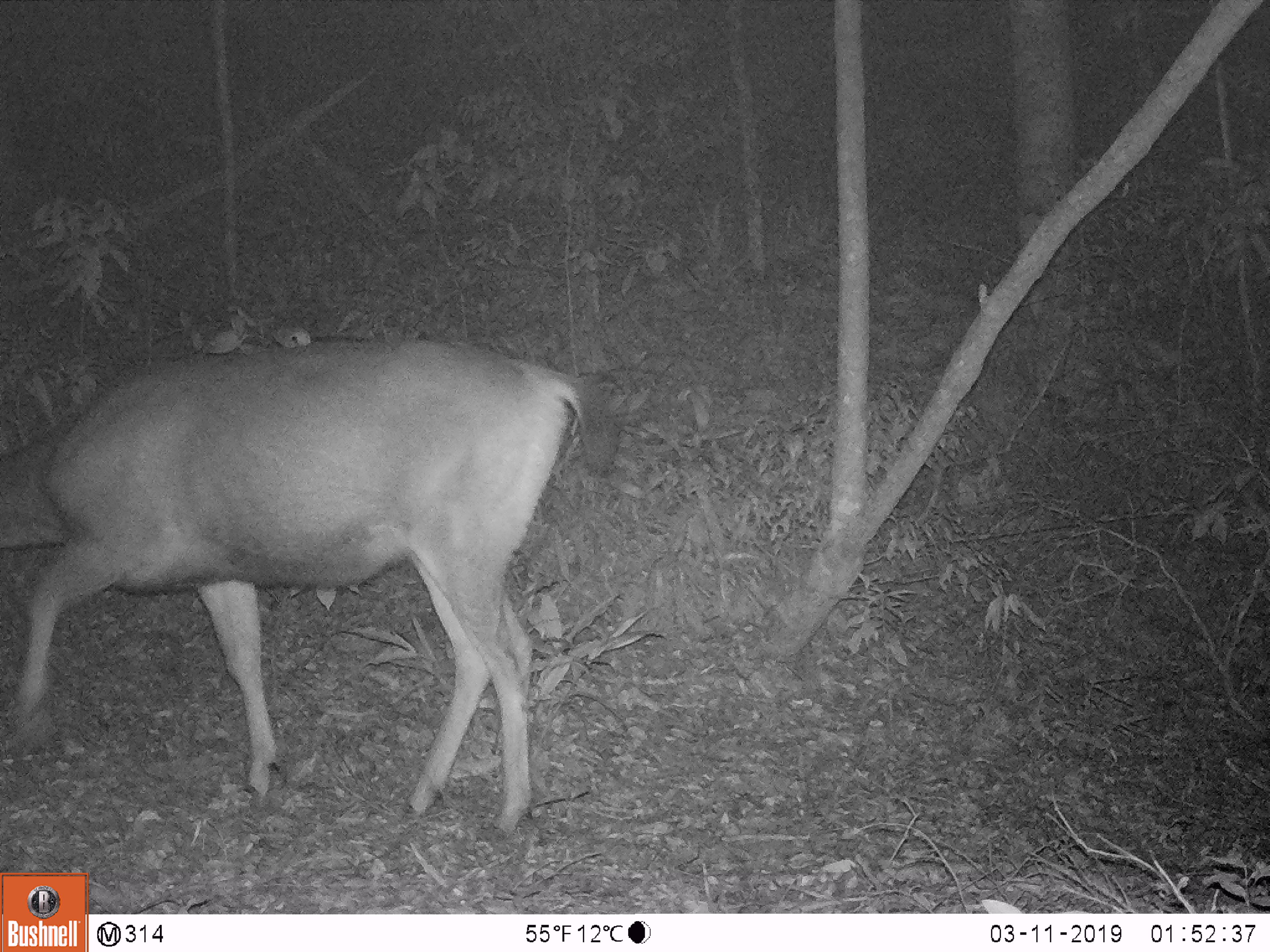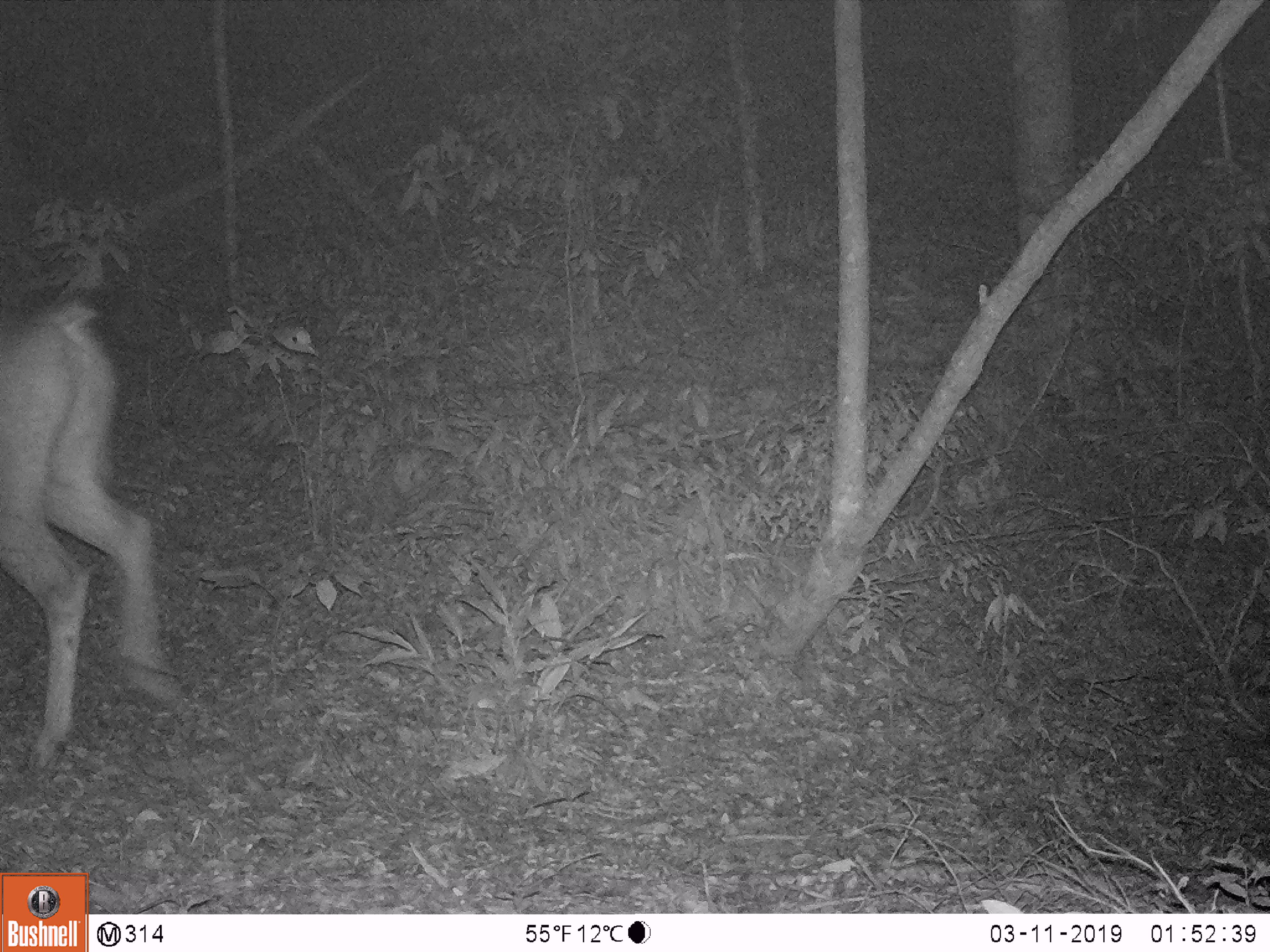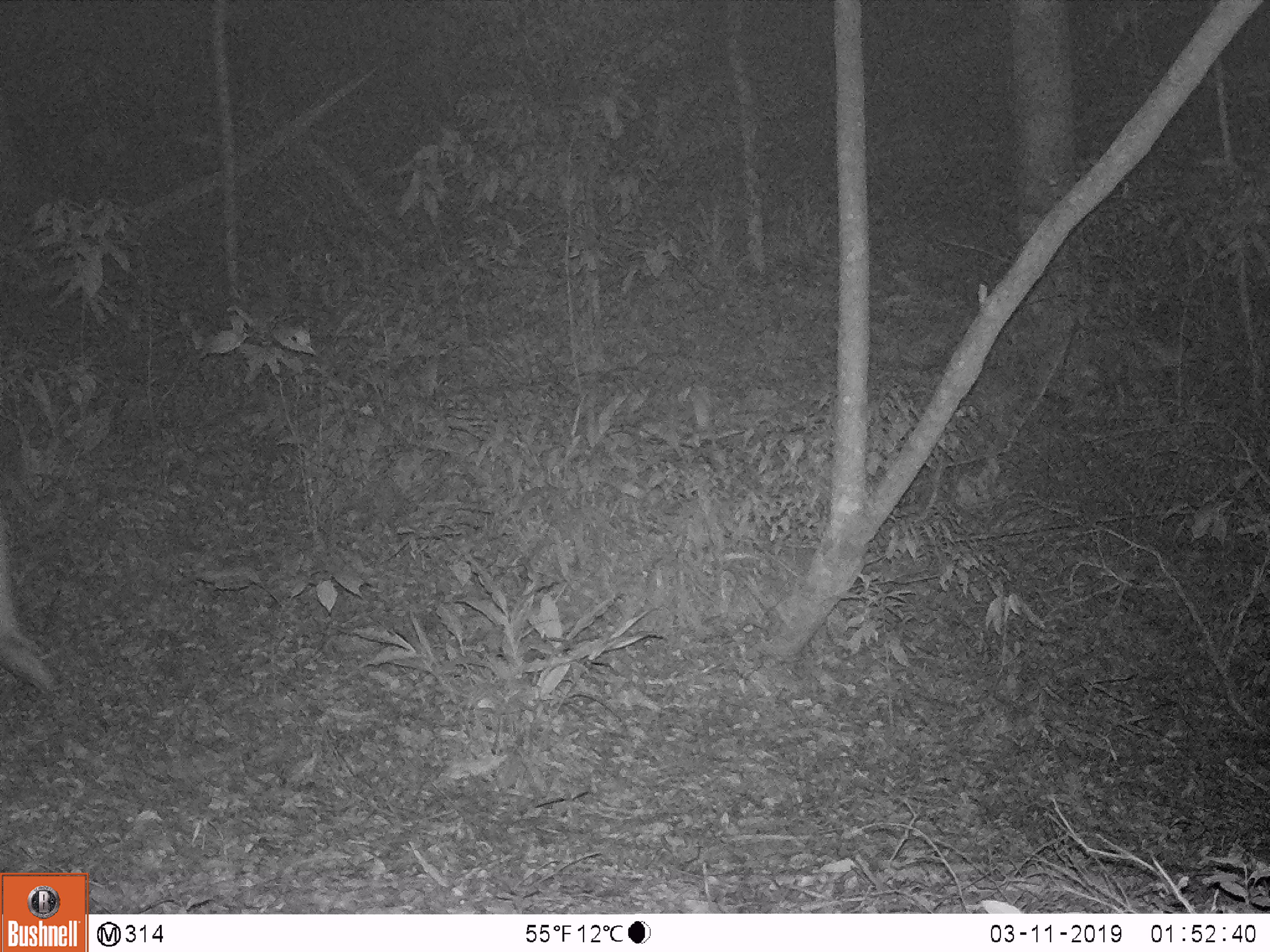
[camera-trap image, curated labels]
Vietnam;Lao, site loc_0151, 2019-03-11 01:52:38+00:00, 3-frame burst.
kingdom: Animalia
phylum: Chordata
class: Mammalia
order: Artiodactyla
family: Cervidae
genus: Rusa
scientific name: Rusa unicolor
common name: sambar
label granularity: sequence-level